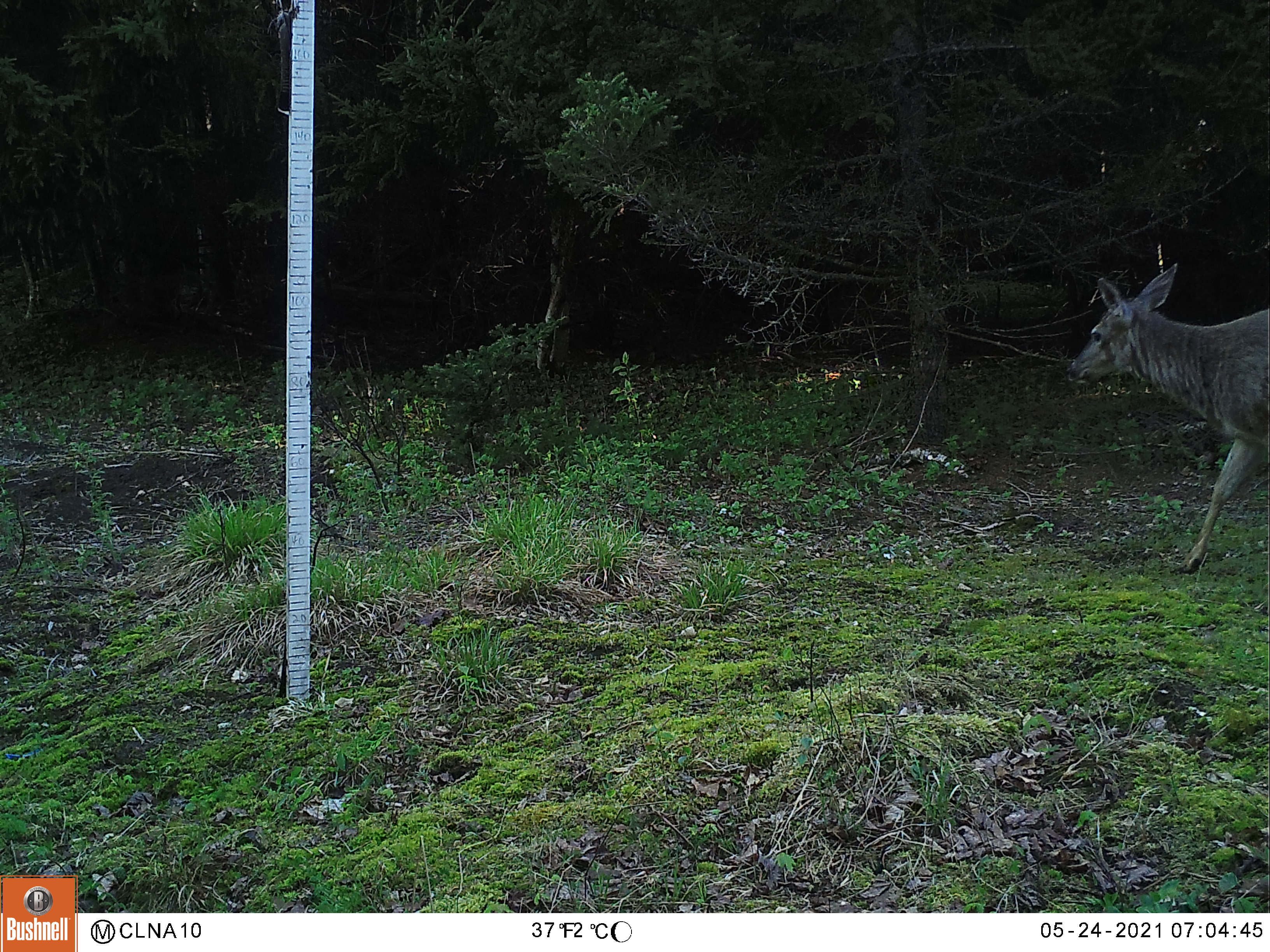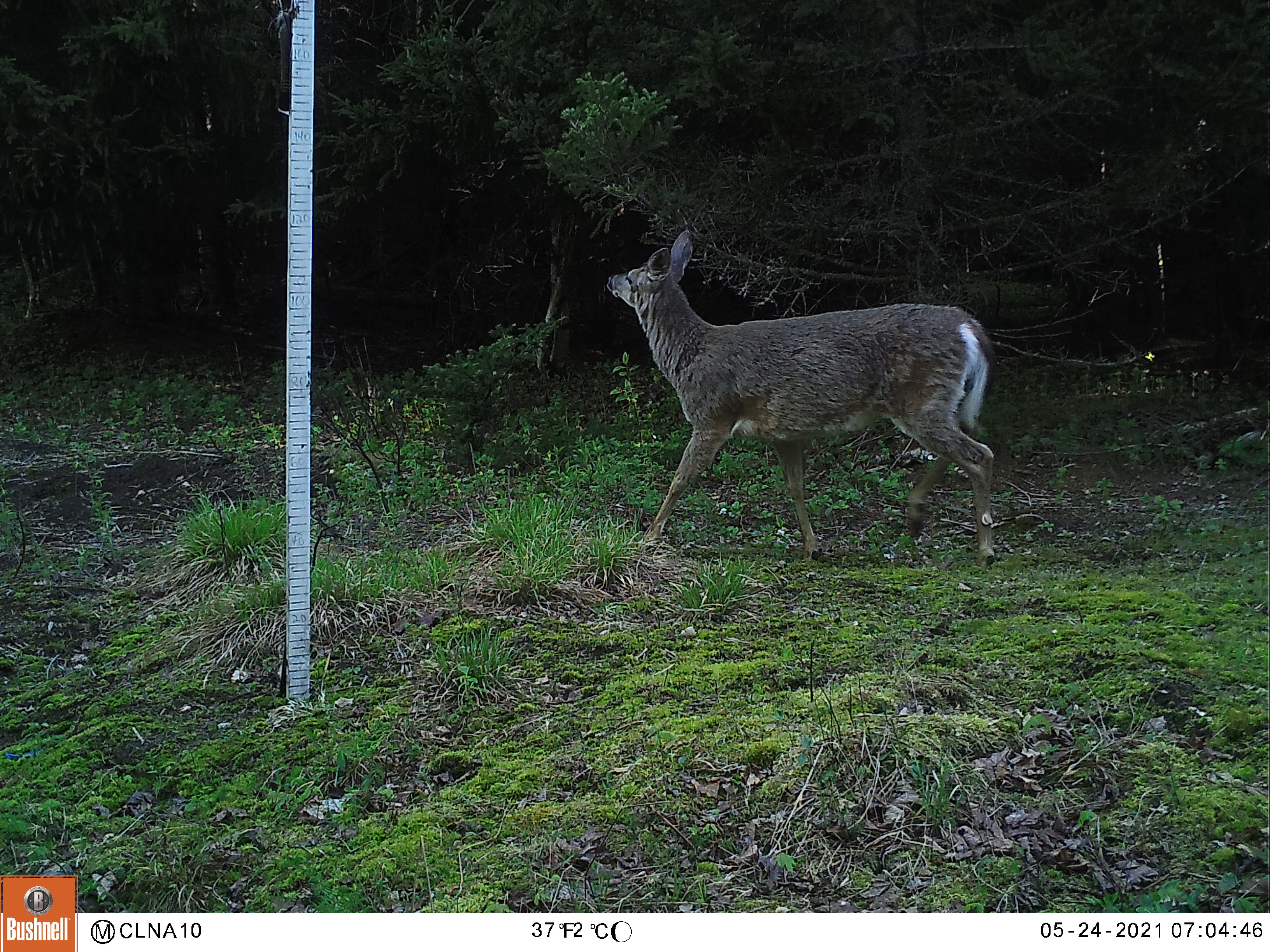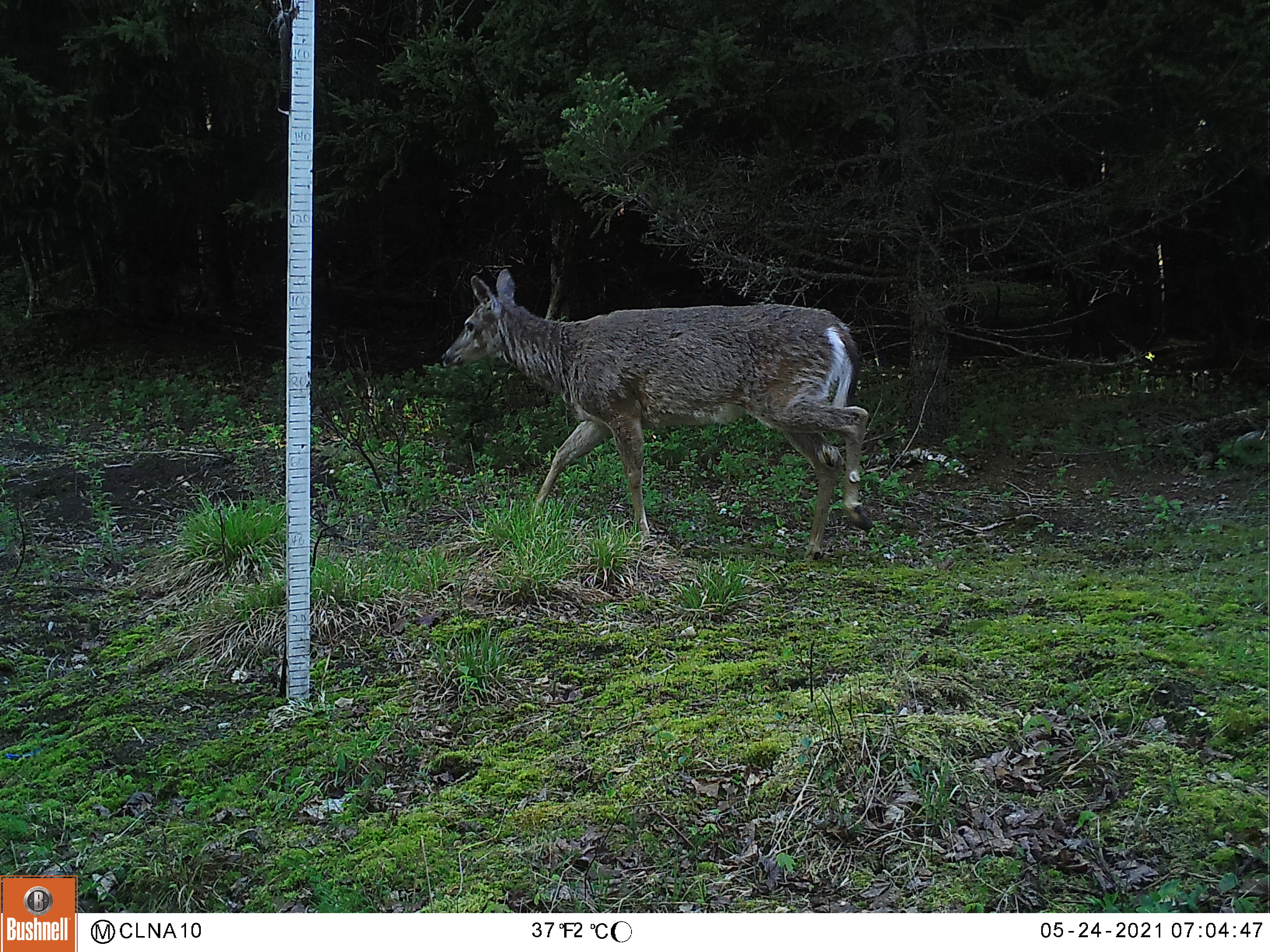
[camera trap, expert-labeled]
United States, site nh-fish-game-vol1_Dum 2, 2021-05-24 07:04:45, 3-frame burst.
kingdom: Animalia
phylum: Chordata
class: Mammalia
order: Artiodactyla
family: Cervidae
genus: Odocoileus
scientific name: Odocoileus virginianus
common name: white-tailed deer